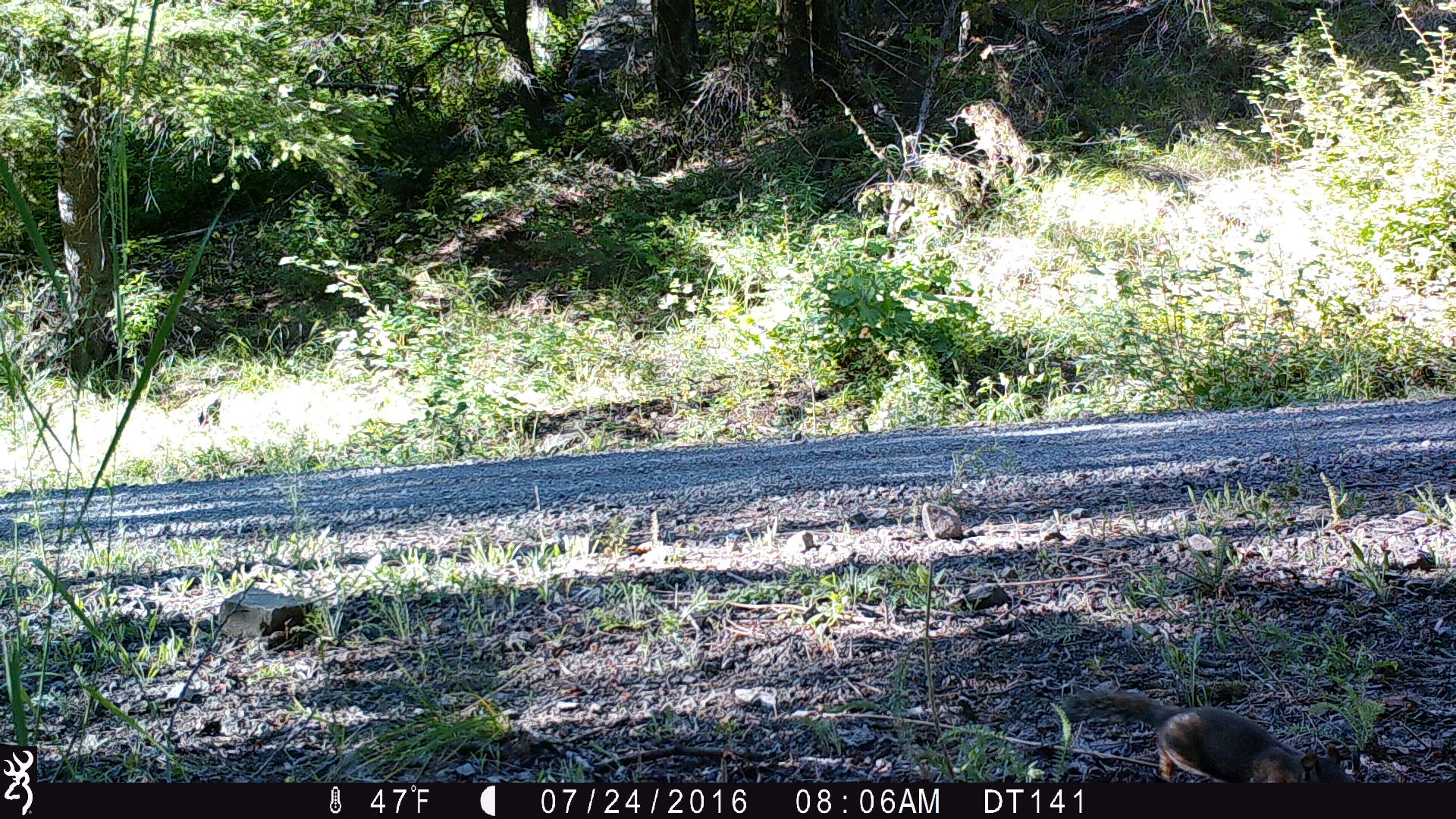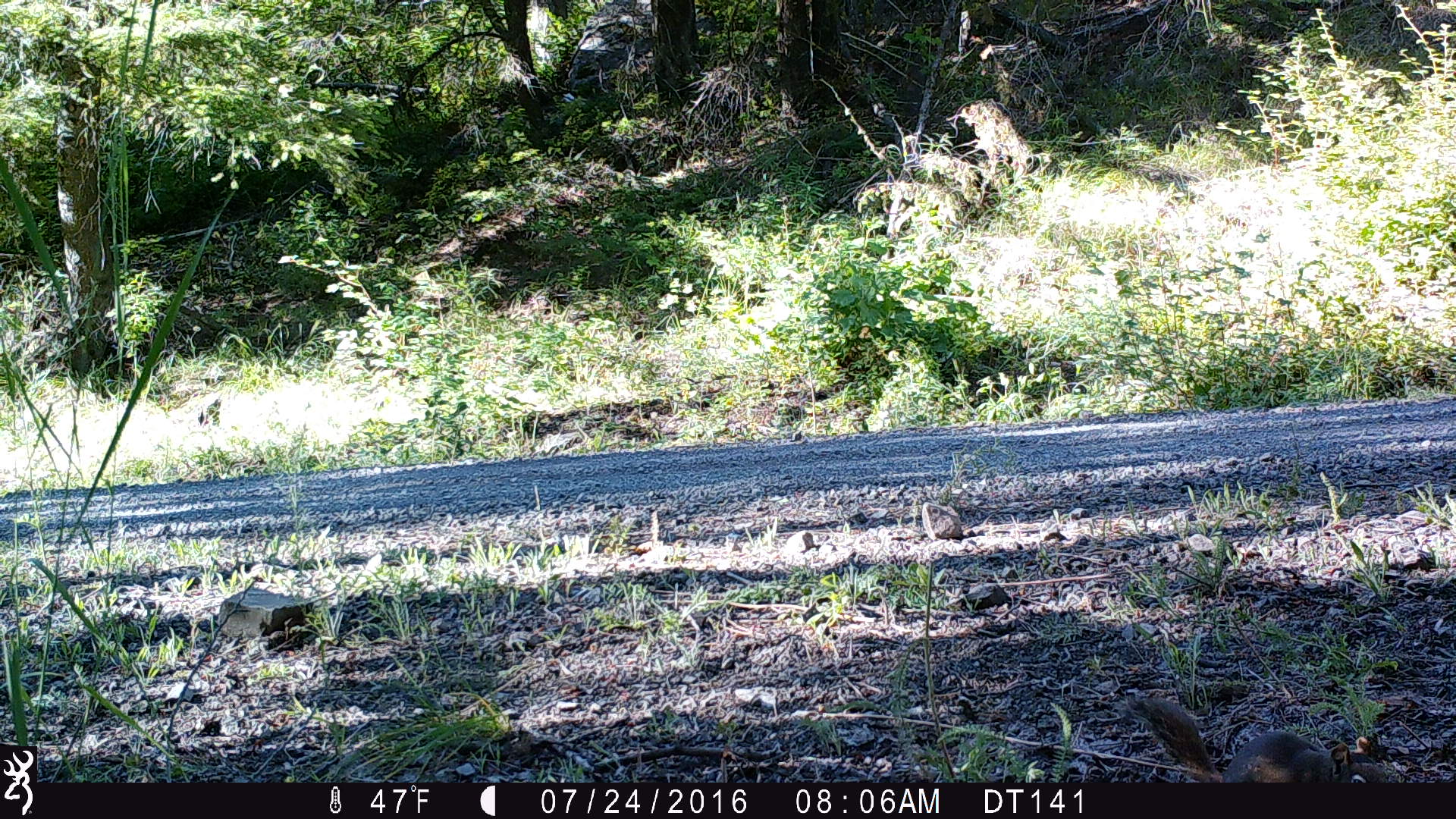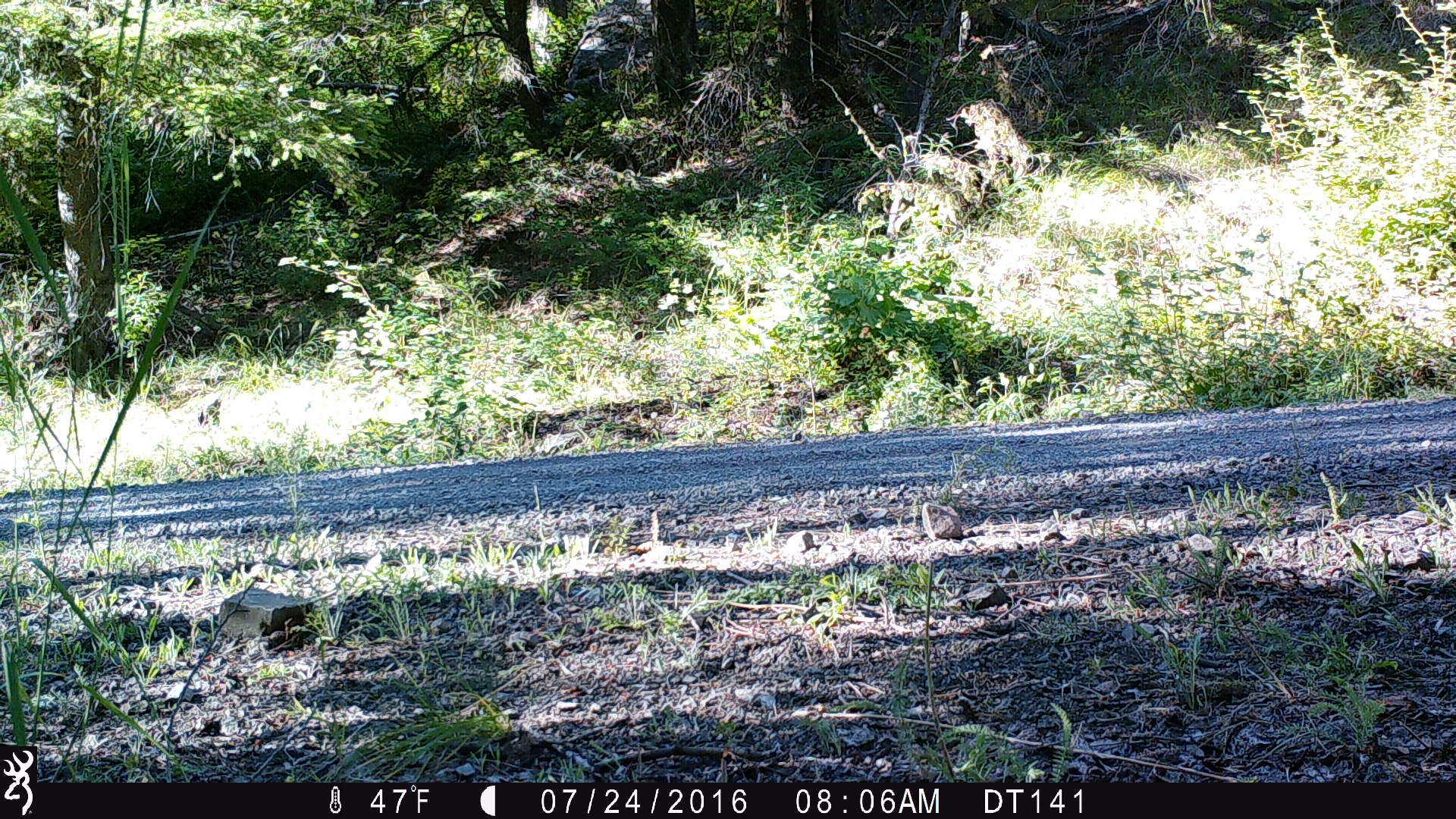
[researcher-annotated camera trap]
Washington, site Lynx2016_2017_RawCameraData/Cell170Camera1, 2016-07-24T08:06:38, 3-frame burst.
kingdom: Animalia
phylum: Chordata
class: Mammalia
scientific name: Mammalia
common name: small mammal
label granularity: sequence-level